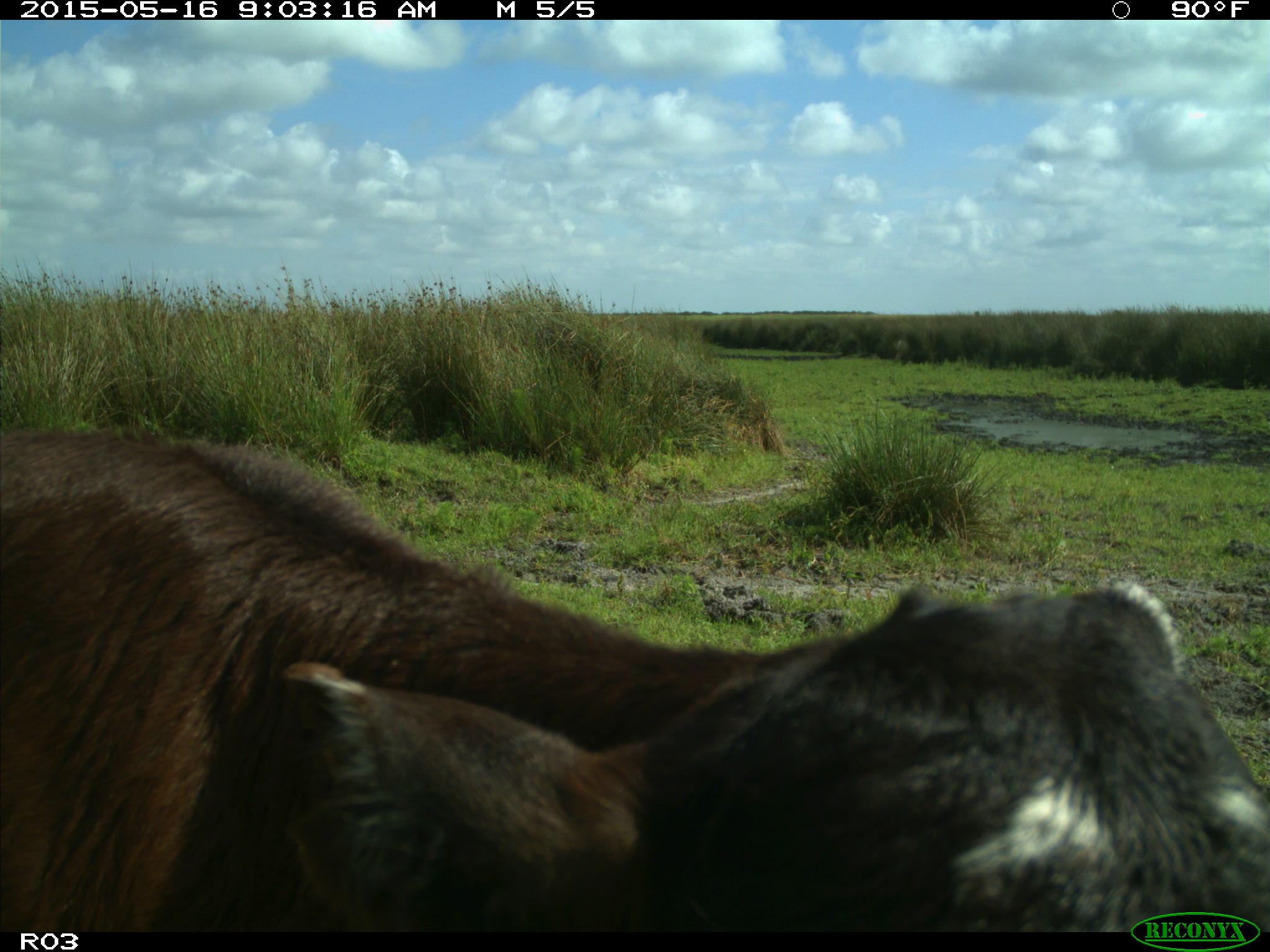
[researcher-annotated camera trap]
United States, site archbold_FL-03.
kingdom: Animalia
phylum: Chordata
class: Mammalia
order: Artiodactyla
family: Bovidae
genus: Bos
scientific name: Bos taurus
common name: domestic cow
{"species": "Bos taurus (domestic cow)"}